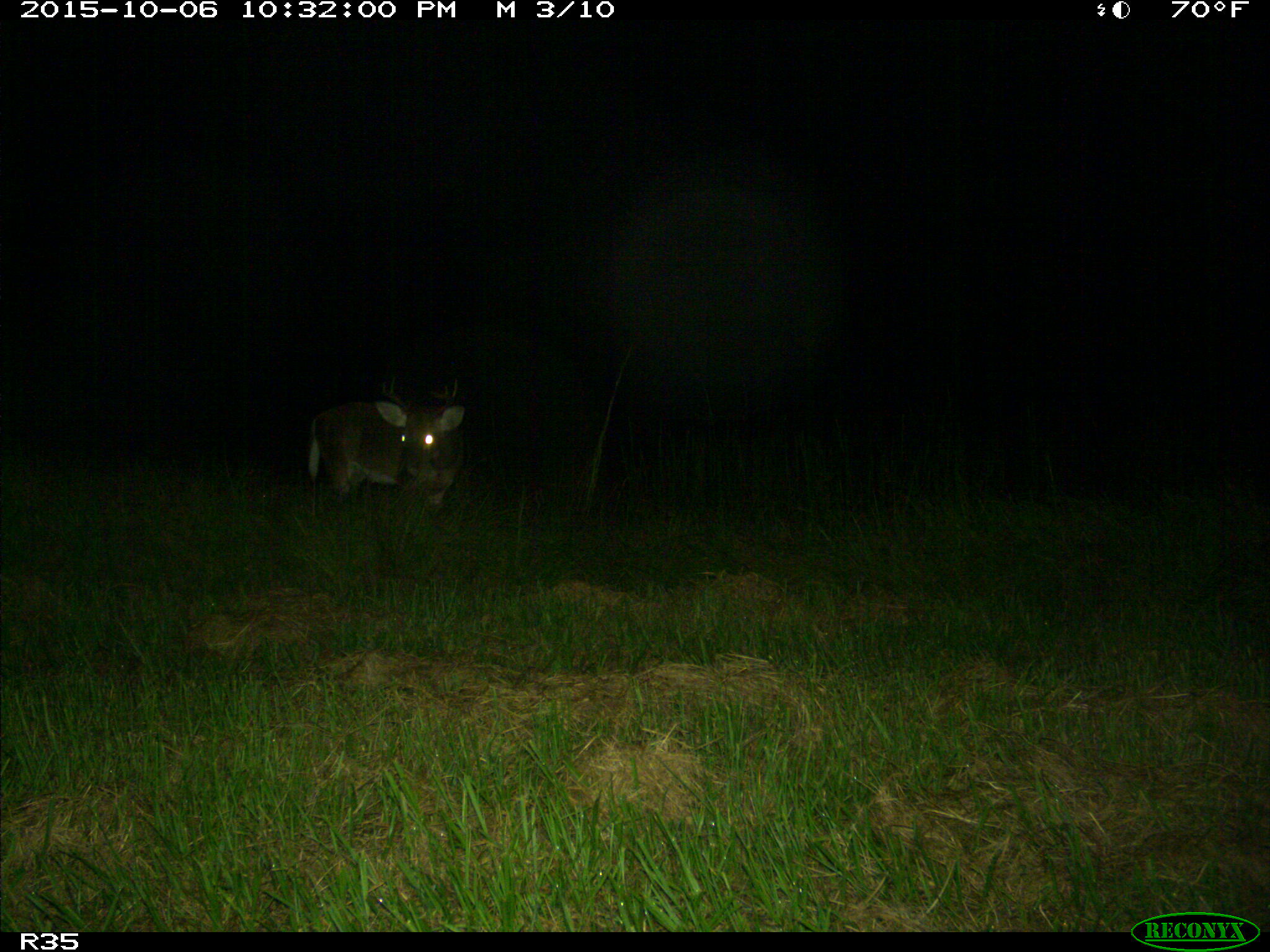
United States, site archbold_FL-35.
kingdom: Animalia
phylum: Chordata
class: Mammalia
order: Artiodactyla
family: Cervidae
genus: Odocoileus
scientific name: Odocoileus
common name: deer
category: unidentified deer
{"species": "unidentified deer (deer) (Odocoileus)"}